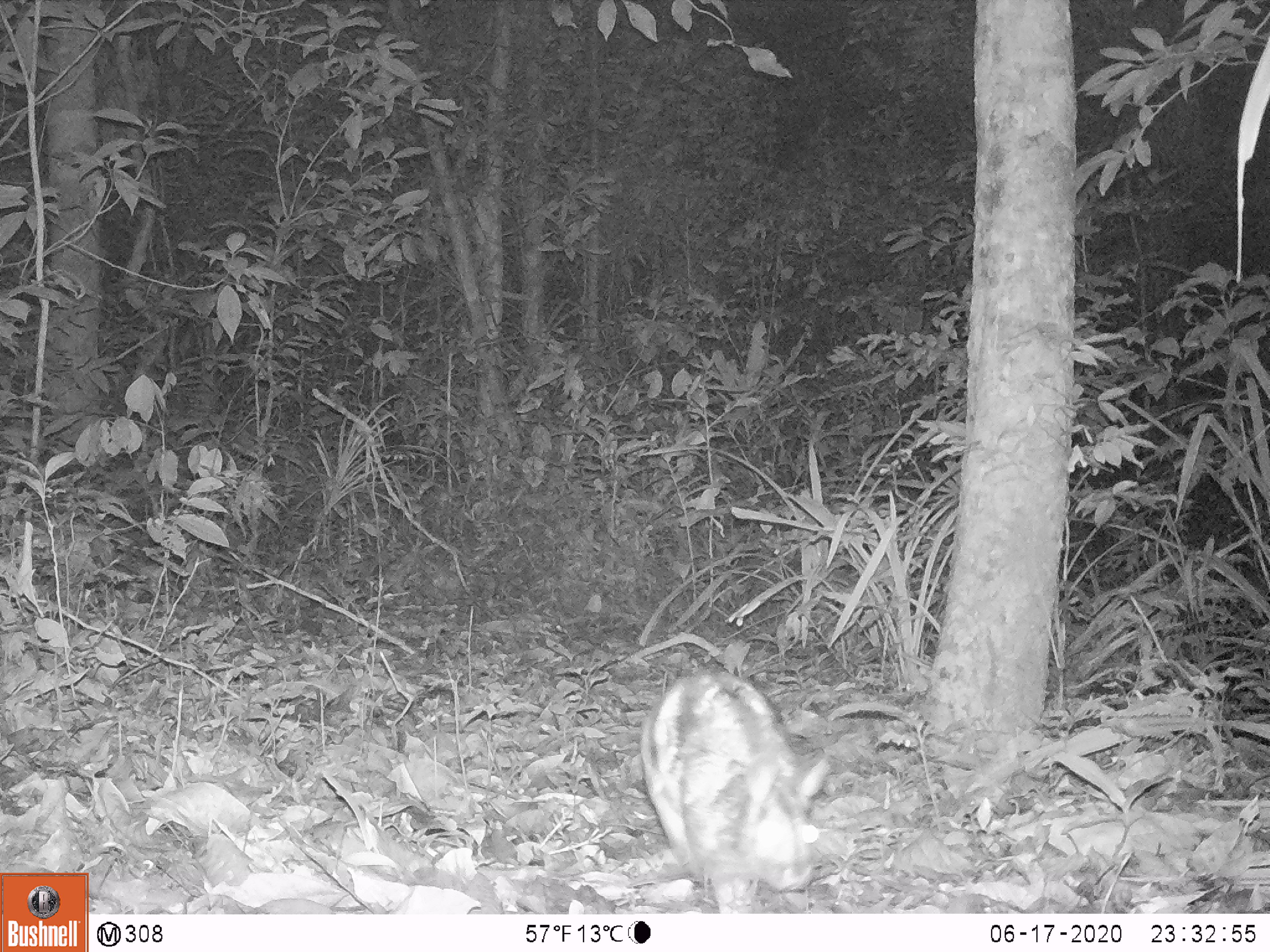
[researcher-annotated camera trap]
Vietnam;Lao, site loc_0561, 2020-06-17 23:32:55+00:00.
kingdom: Animalia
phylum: Chordata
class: Mammalia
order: Lagomorpha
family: Leporidae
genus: Nesolagus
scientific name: Nesolagus timminsi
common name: annamite striped rabbit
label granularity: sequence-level